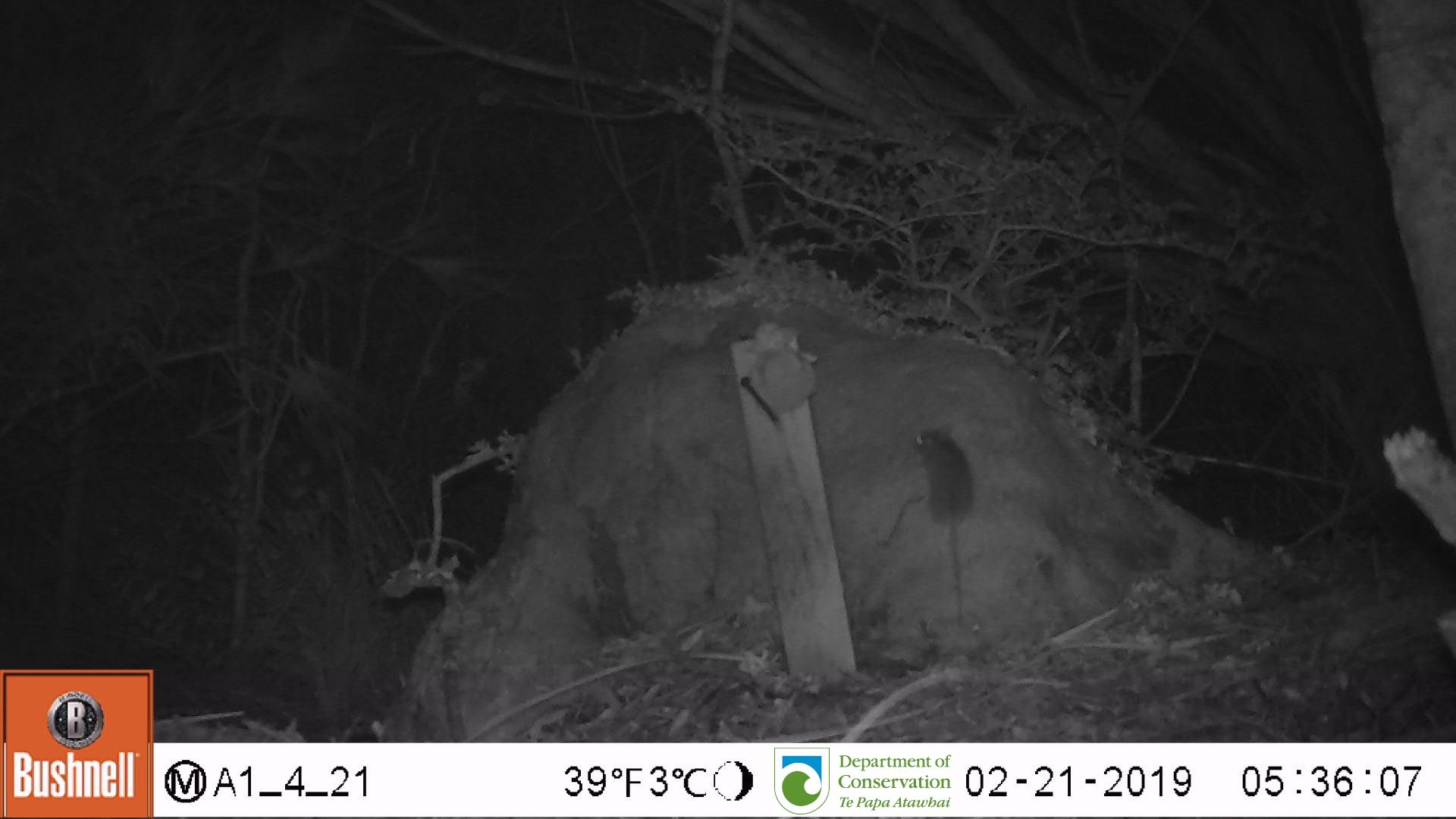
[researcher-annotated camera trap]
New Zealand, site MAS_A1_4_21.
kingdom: Animalia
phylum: Chordata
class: Mammalia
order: Rodentia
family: Muridae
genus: Mus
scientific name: Mus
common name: mouse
Mouse (Mus).